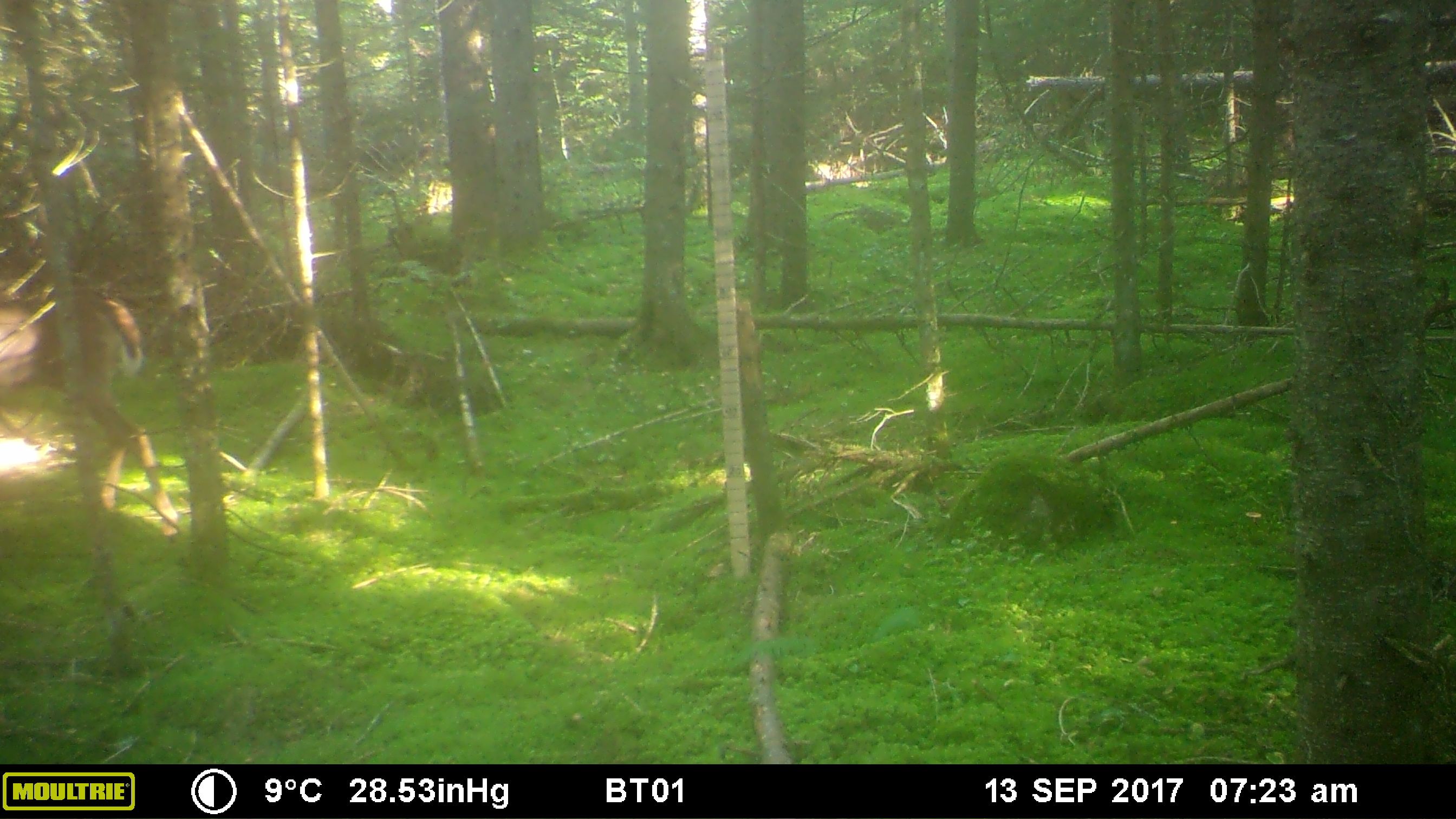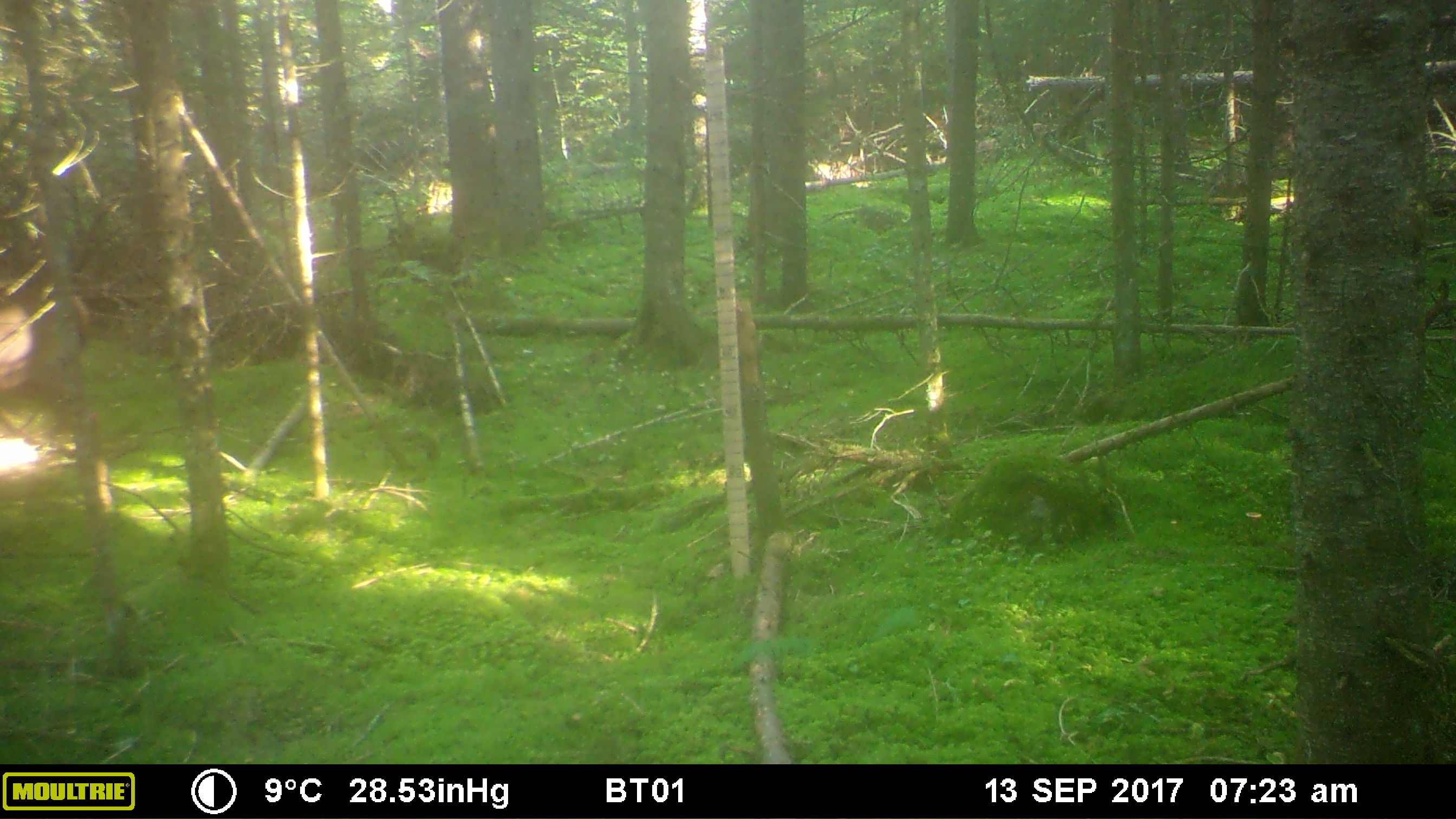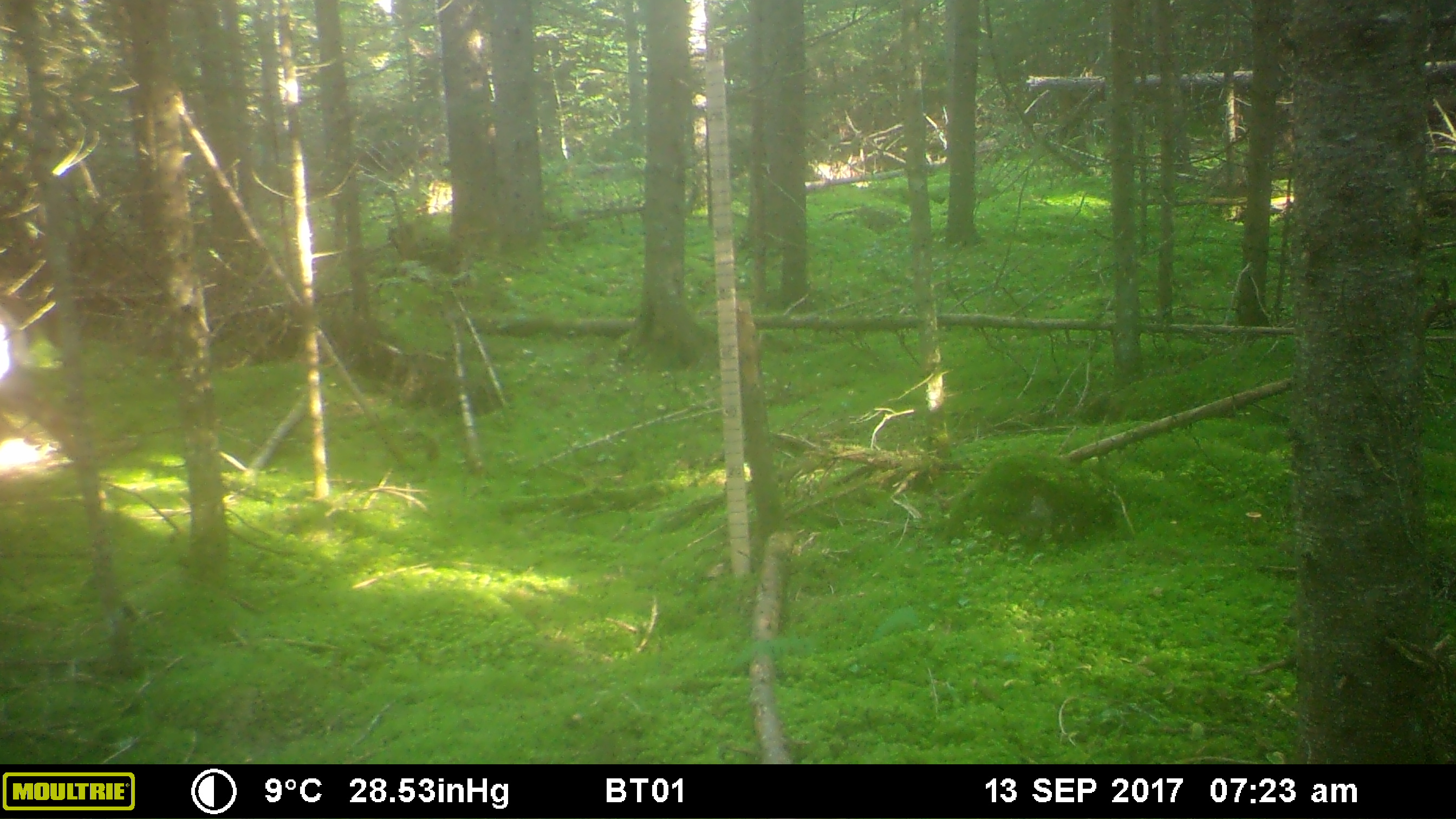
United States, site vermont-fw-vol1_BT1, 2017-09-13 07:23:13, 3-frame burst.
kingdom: Animalia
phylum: Chordata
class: Mammalia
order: Artiodactyla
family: Cervidae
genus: Odocoileus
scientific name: Odocoileus virginianus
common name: white-tailed deer